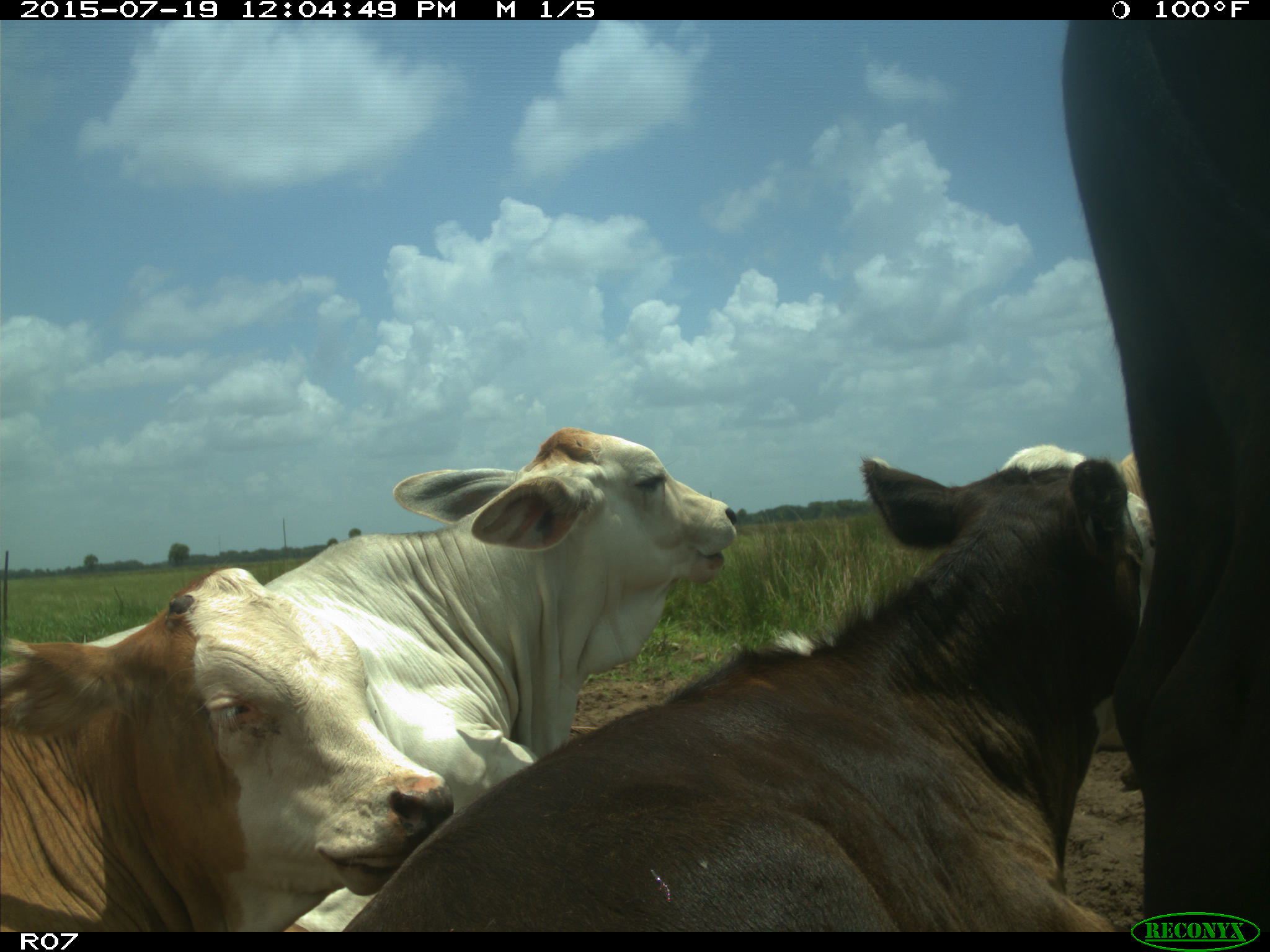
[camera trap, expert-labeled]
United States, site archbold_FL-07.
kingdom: Animalia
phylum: Chordata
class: Mammalia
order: Artiodactyla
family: Bovidae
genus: Bos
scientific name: Bos taurus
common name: domestic cow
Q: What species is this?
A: Bos taurus (domestic cow).